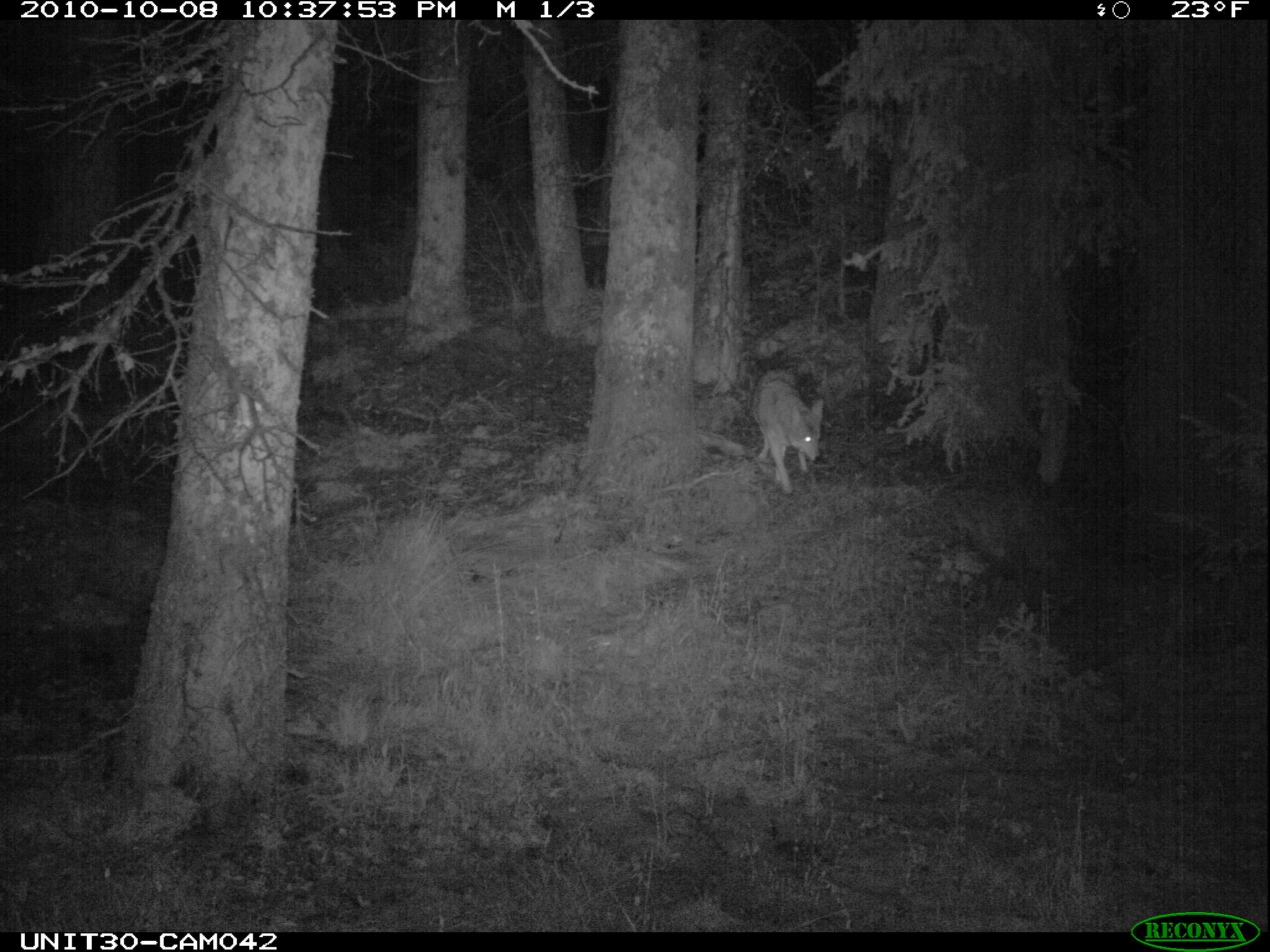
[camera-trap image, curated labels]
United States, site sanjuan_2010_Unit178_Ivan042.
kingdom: Animalia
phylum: Chordata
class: Mammalia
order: Carnivora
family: Canidae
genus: Canis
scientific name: Canis latrans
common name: coyote